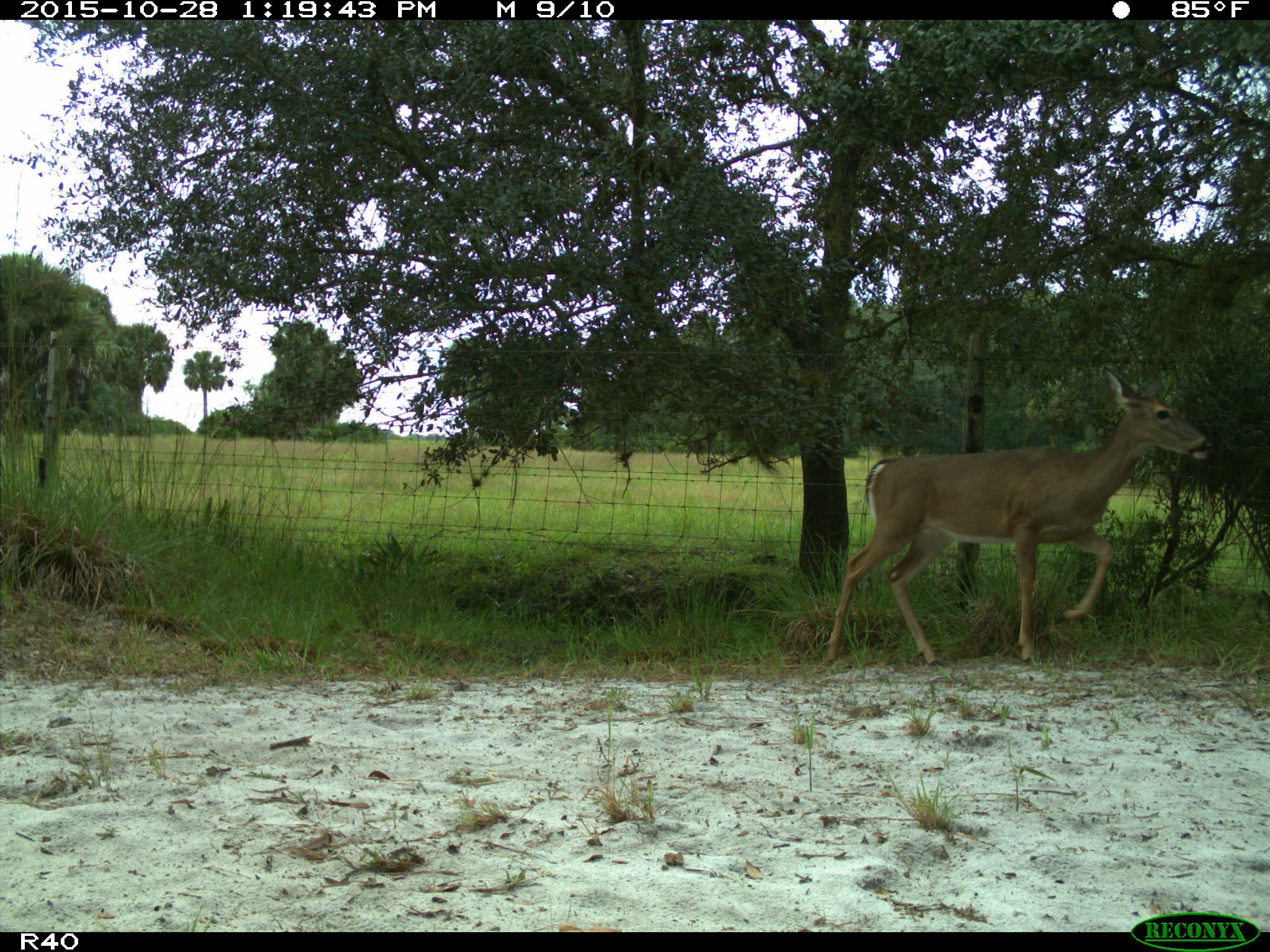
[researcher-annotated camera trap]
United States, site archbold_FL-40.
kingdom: Animalia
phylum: Chordata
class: Mammalia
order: Artiodactyla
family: Cervidae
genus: Odocoileus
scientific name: Odocoileus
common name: deer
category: unidentified deer